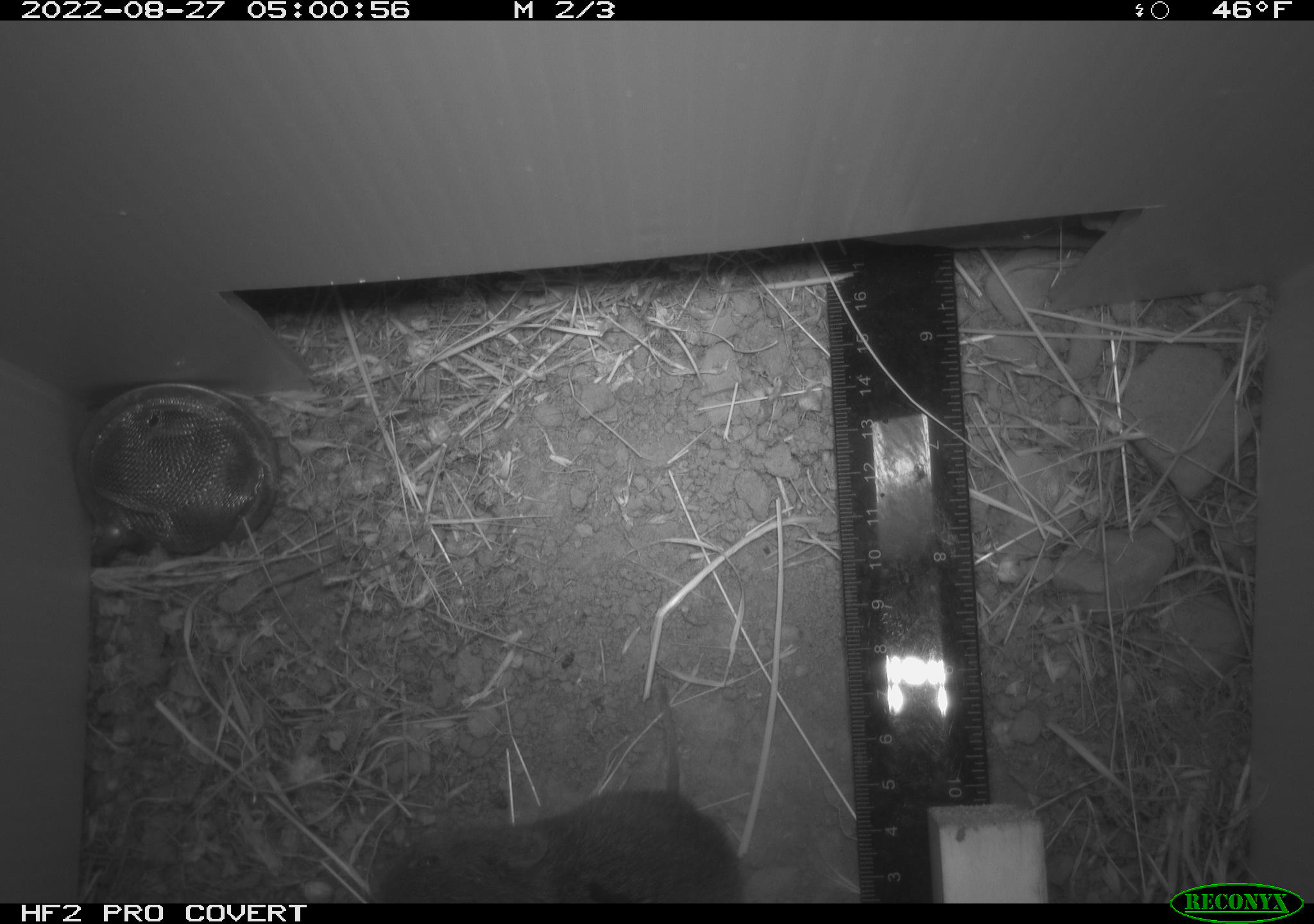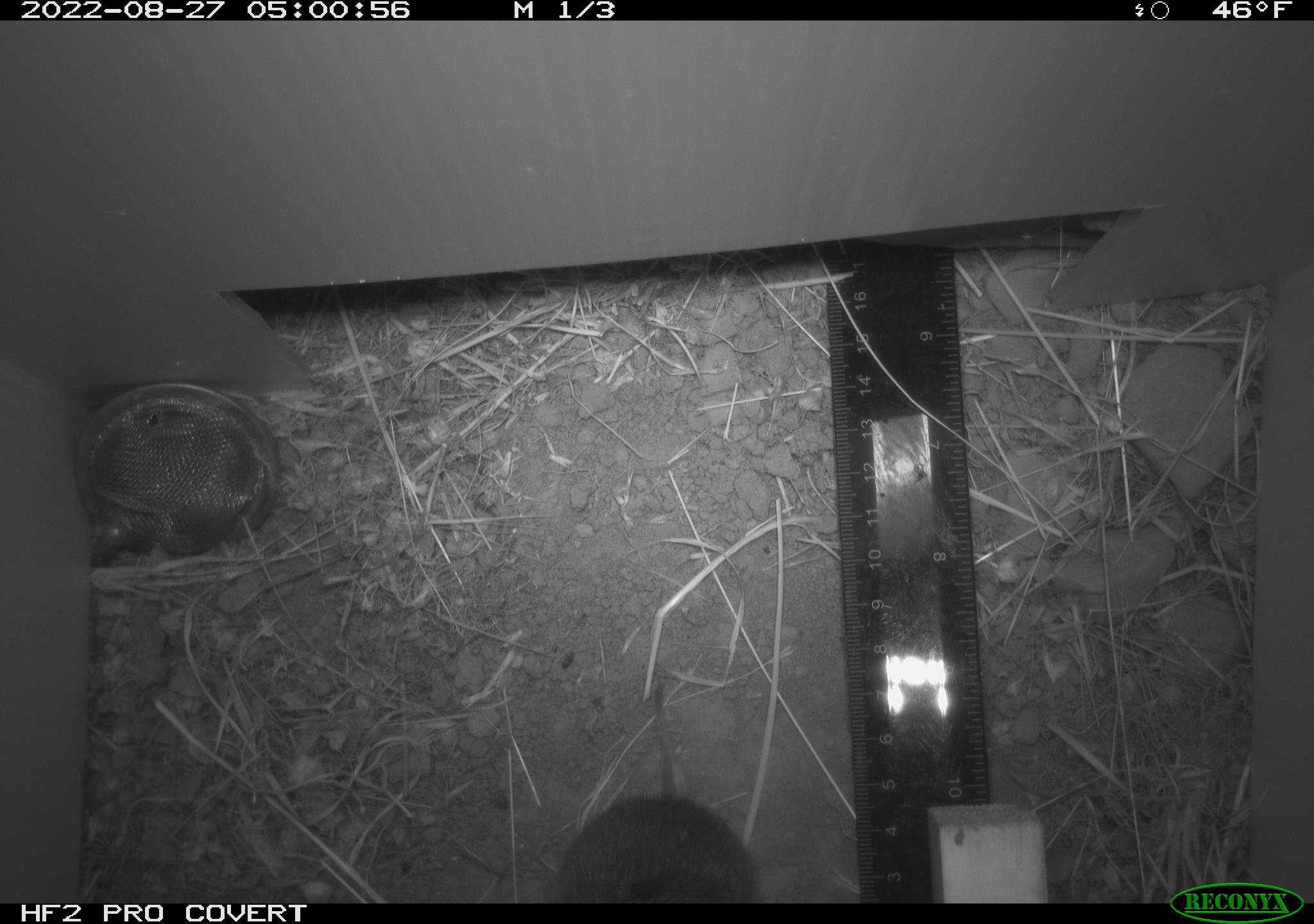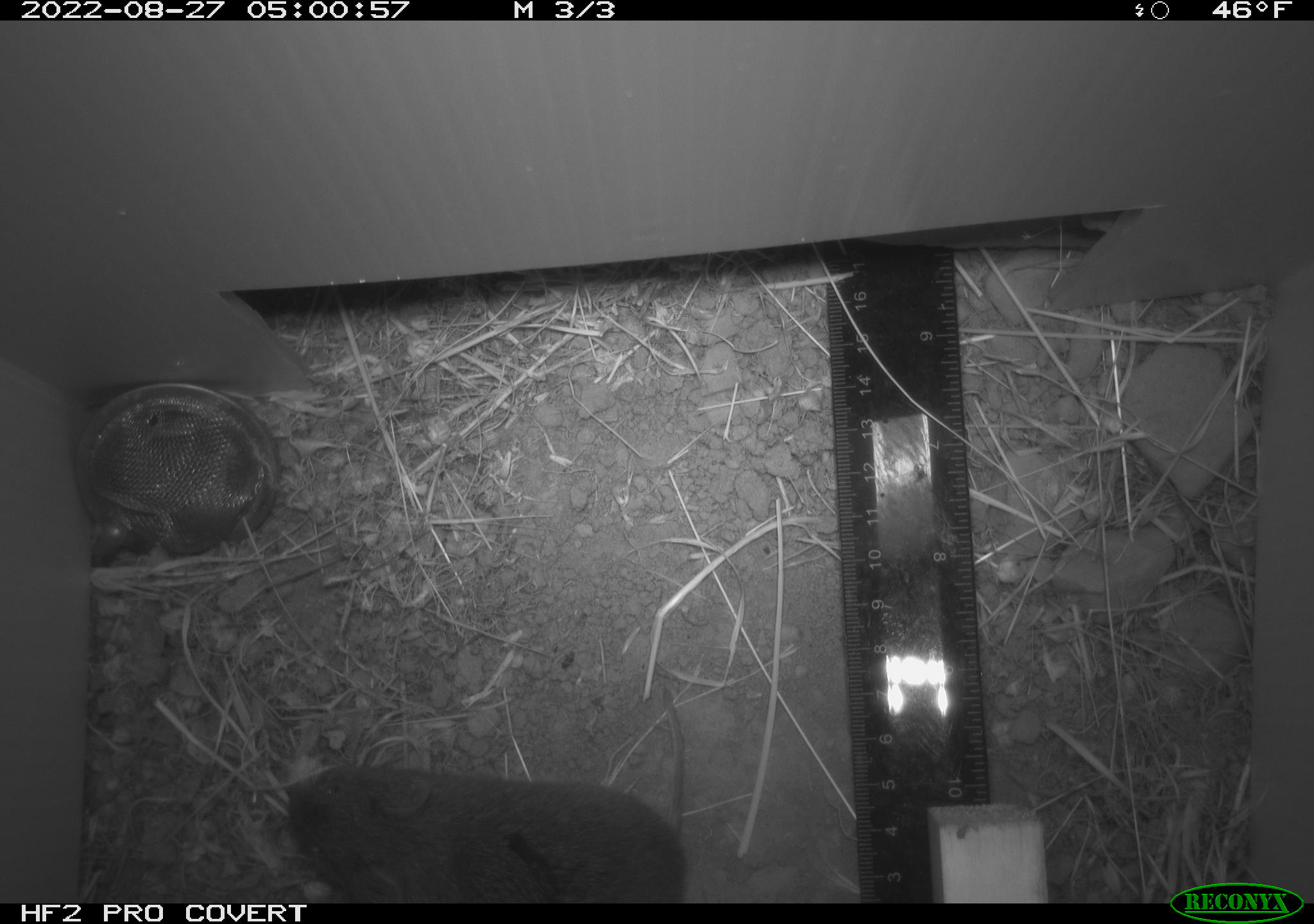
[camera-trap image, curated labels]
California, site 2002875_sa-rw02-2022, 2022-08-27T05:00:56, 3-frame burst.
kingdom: Animalia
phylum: Chordata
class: Mammalia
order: Rodentia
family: Cricetidae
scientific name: Arvicolinae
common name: voles, lemmings, and muskrats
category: arvicolinae subfamily